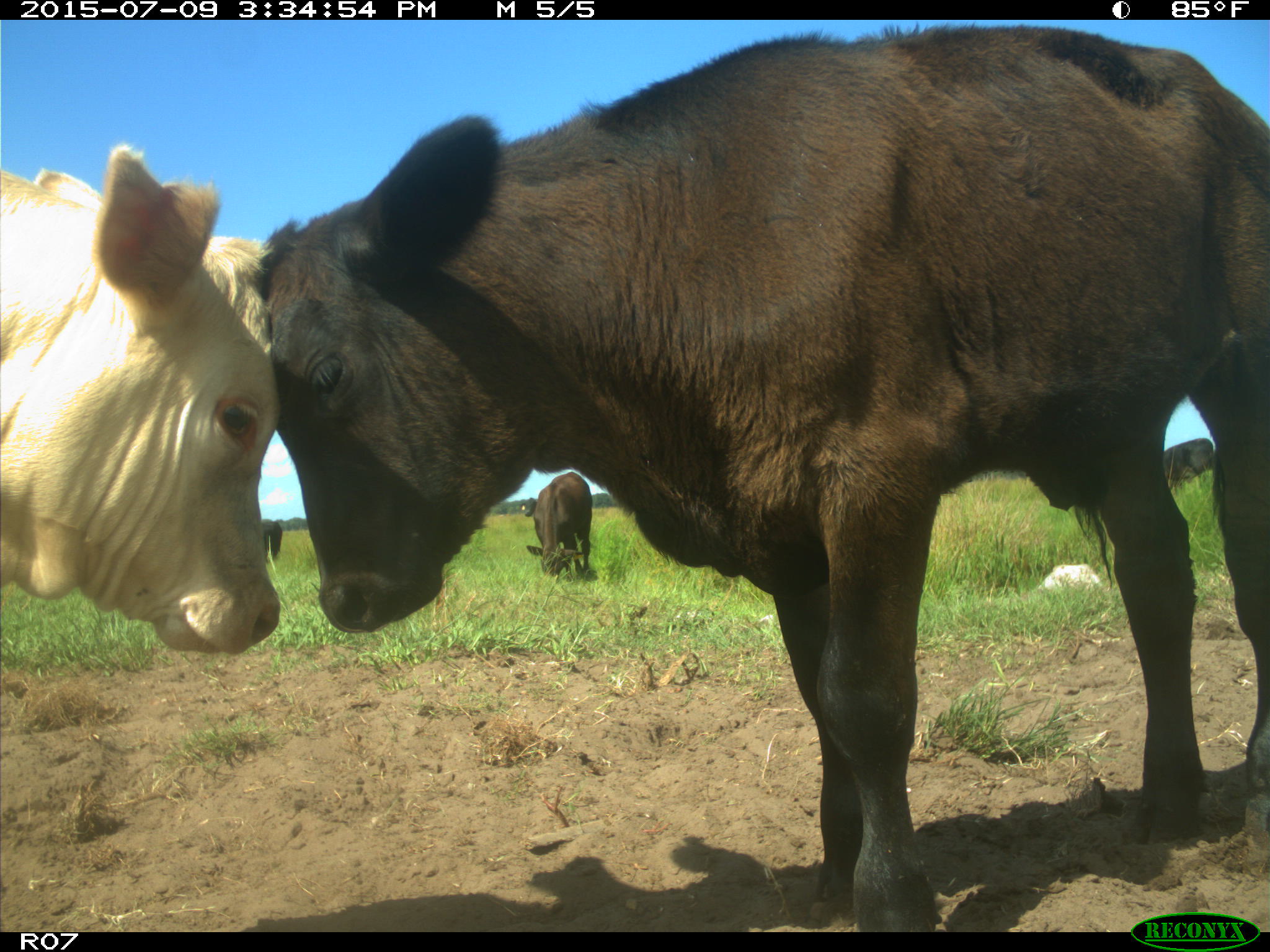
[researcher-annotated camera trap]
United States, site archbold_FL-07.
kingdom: Animalia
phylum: Chordata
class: Mammalia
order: Artiodactyla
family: Bovidae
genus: Bos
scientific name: Bos taurus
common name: domestic cow